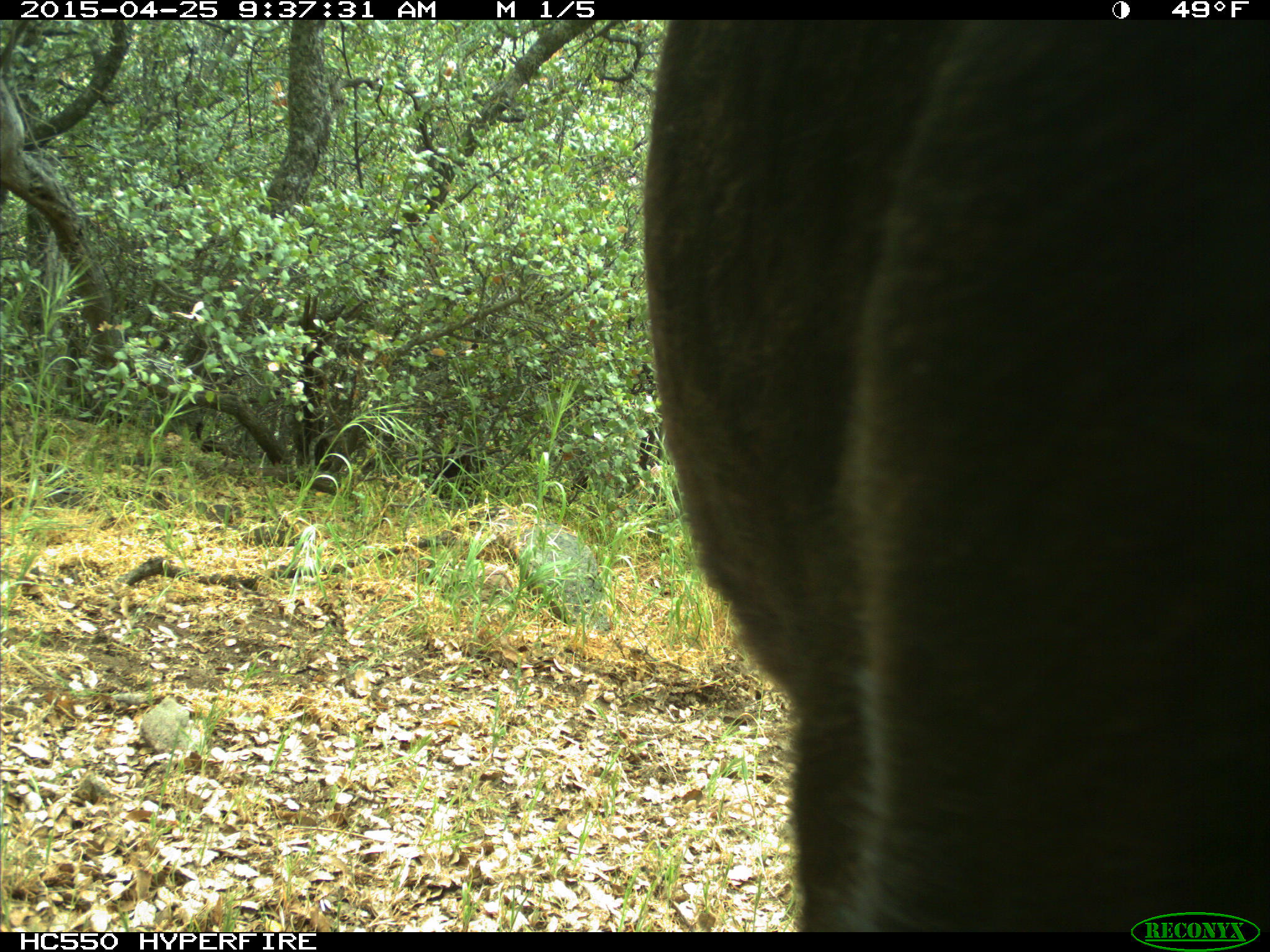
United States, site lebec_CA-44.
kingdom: Animalia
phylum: Chordata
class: Mammalia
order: Artiodactyla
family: Suidae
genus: Sus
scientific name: Sus scrofa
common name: wild boar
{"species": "Sus scrofa (wild boar)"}